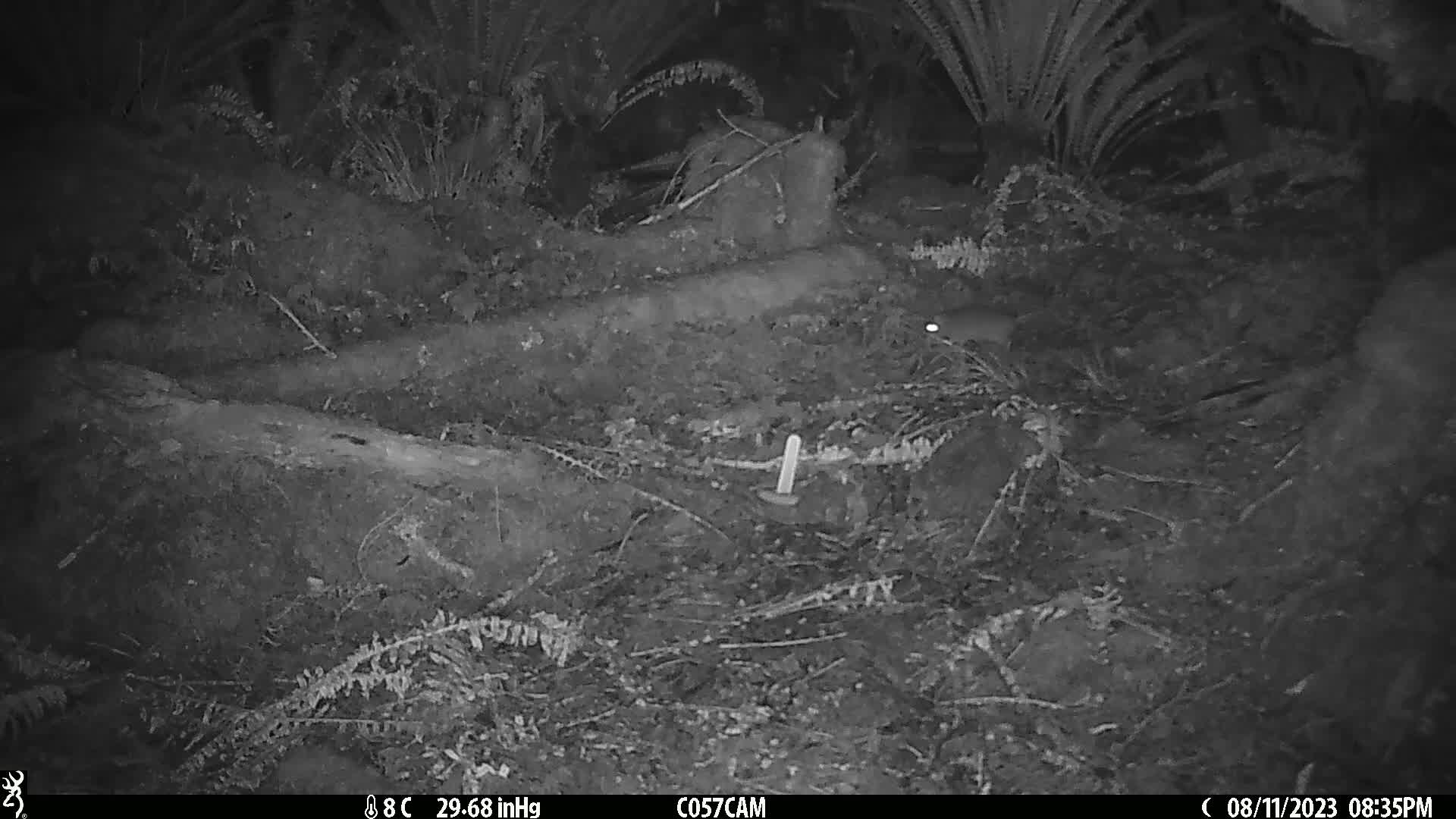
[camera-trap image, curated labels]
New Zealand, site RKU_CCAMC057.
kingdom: Animalia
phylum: Chordata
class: Mammalia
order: Rodentia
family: Muridae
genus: Rattus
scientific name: Rattus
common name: rat